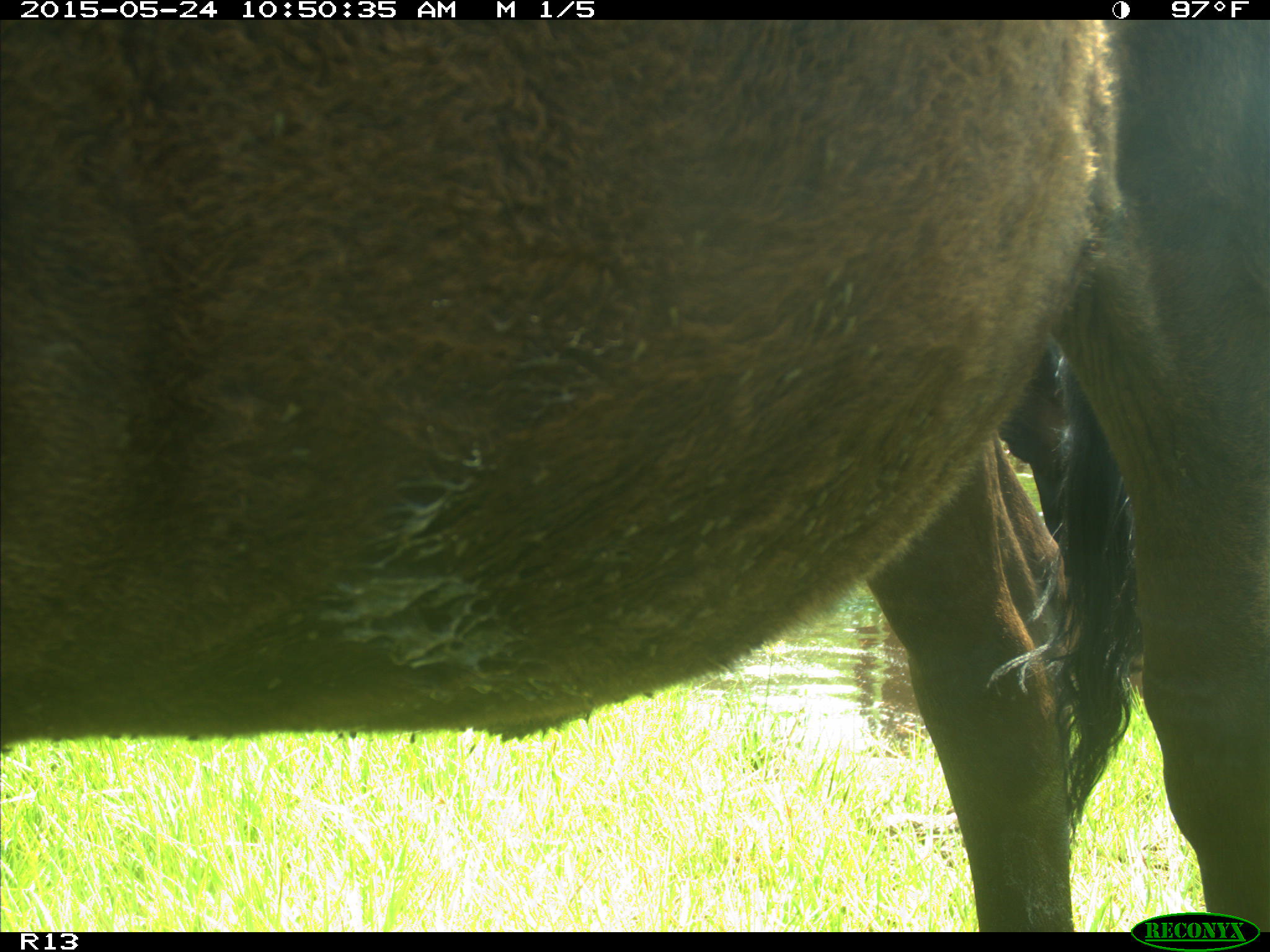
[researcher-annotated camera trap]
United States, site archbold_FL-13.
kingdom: Animalia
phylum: Chordata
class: Mammalia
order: Artiodactyla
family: Bovidae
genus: Bos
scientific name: Bos taurus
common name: domestic cow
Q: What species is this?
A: Bos taurus (domestic cow).